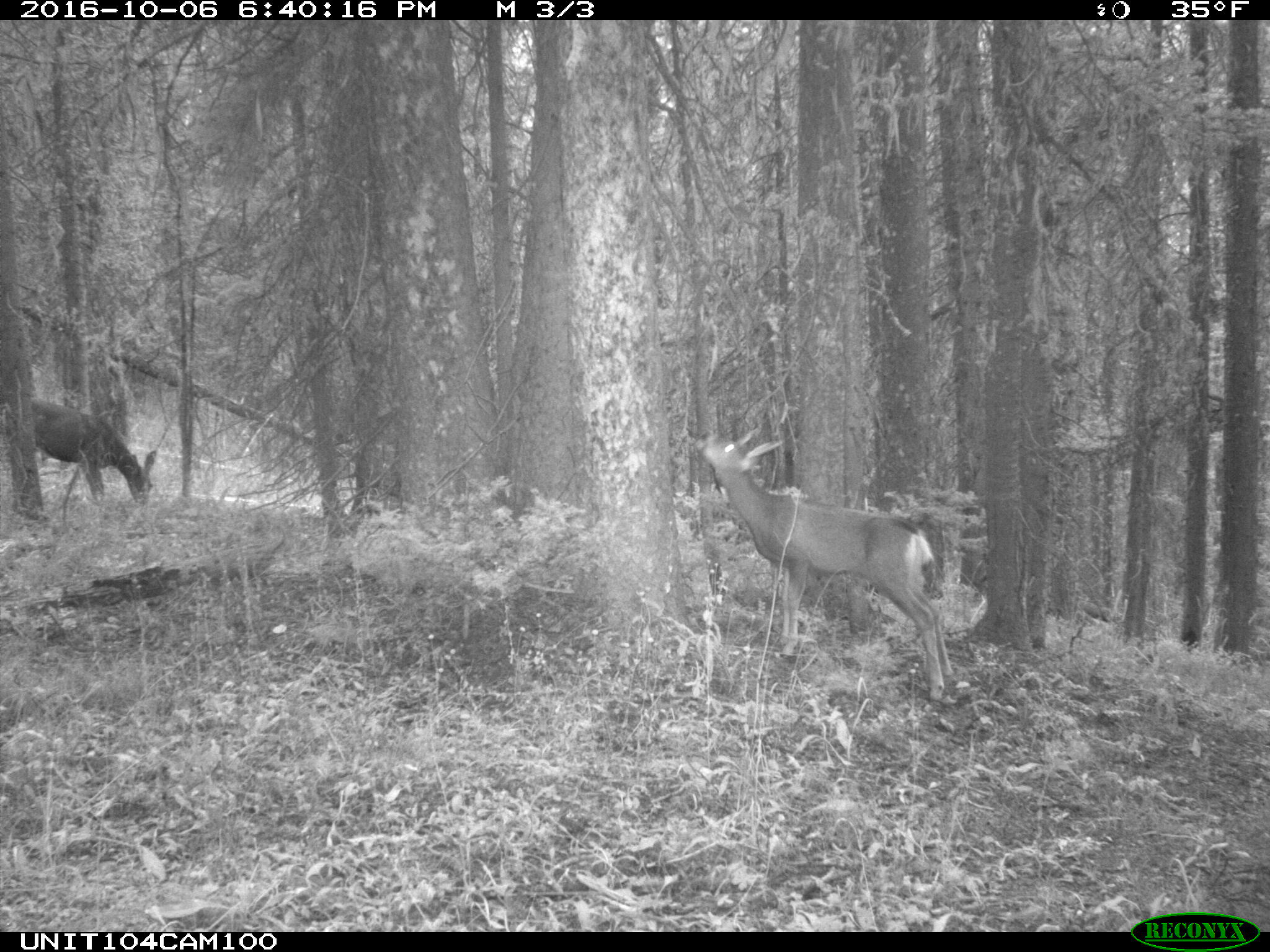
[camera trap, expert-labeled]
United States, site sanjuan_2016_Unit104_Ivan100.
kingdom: Animalia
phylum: Chordata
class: Mammalia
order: Artiodactyla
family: Cervidae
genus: Odocoileus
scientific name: Odocoileus hemionus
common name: mule deer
Odocoileus hemionus (mule deer).